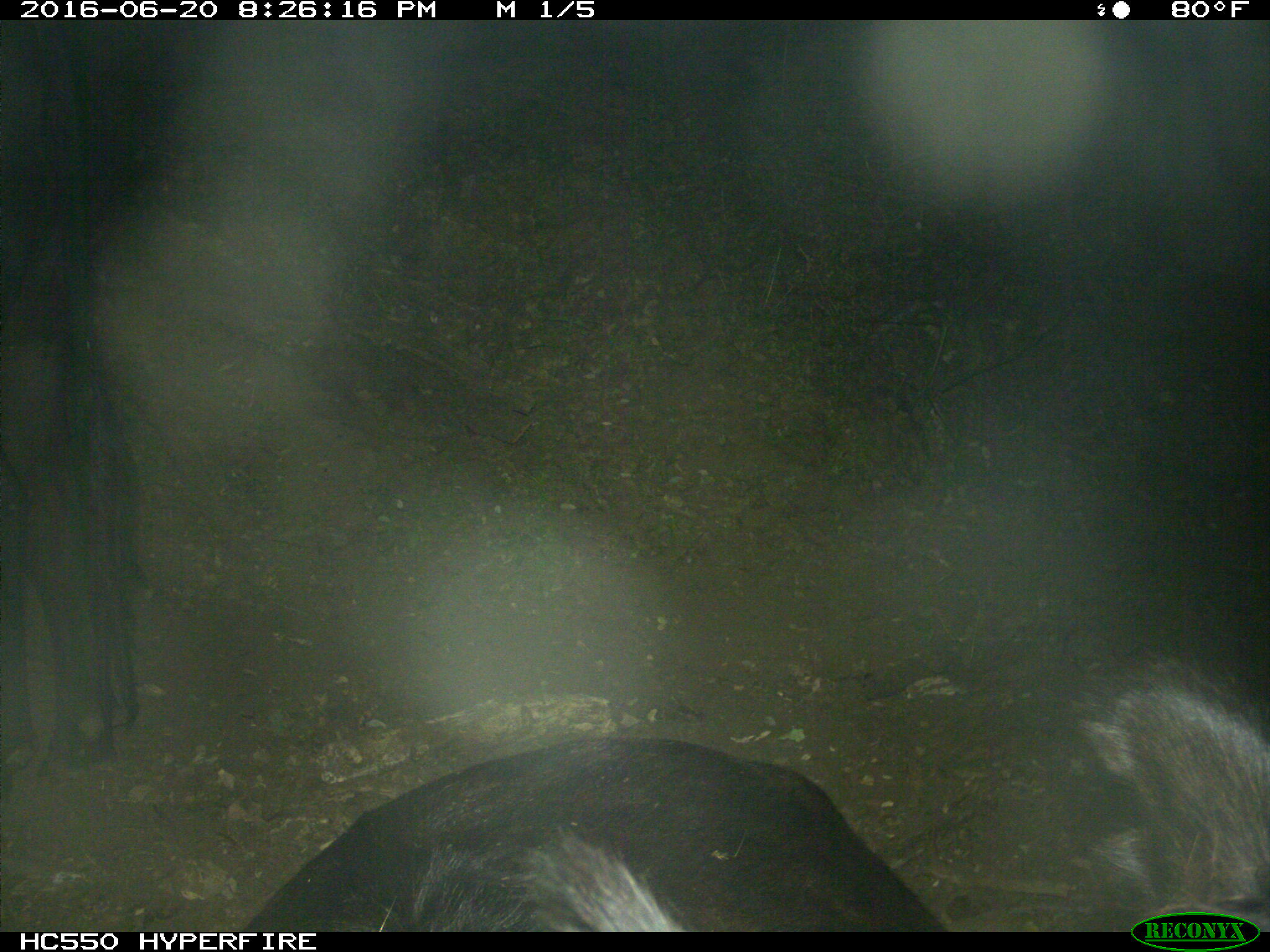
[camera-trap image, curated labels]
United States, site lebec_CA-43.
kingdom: Animalia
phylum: Chordata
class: Mammalia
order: Artiodactyla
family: Bovidae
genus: Bos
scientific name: Bos taurus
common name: domestic cow